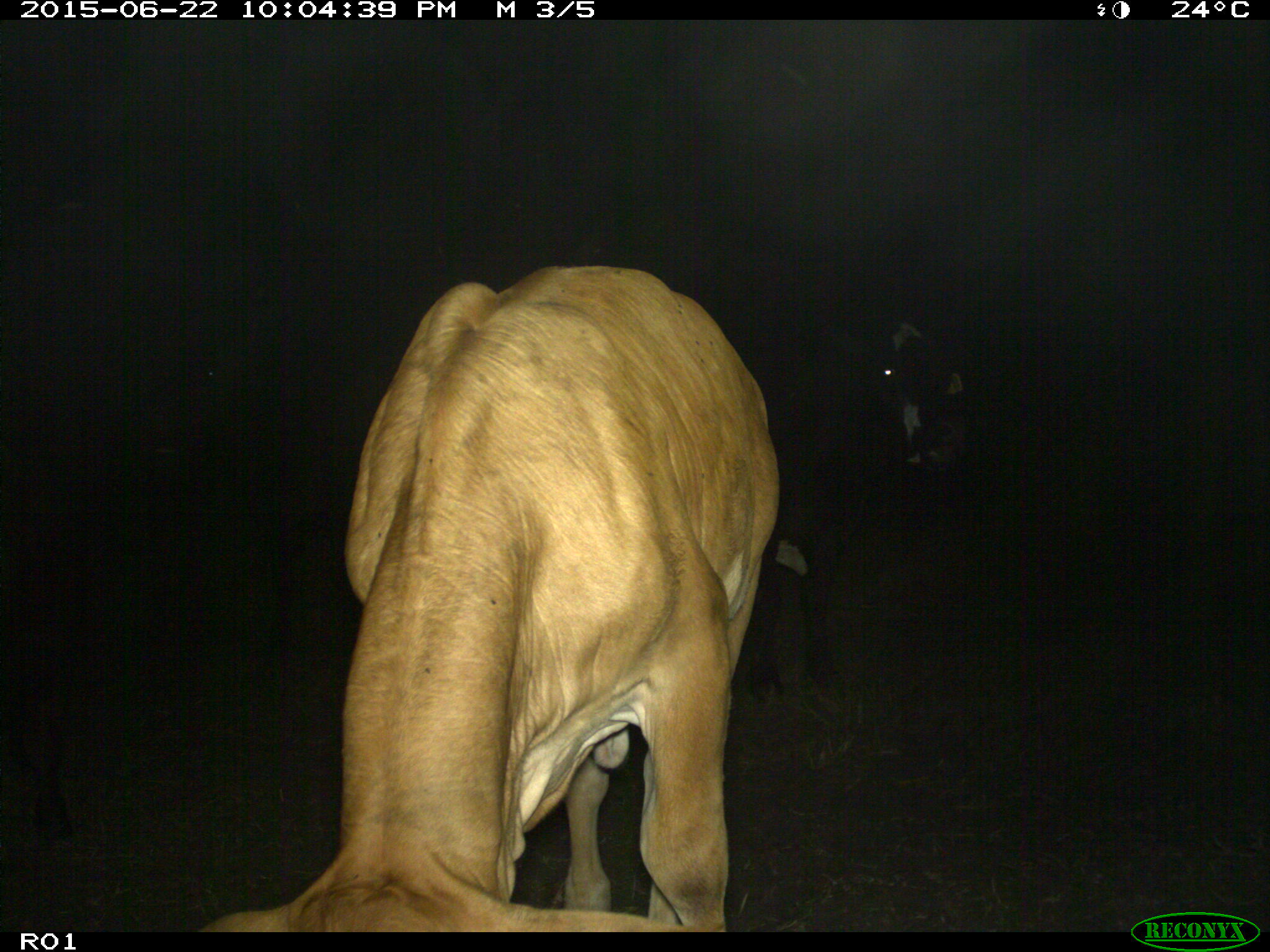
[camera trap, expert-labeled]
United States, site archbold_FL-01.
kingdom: Animalia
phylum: Chordata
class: Mammalia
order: Artiodactyla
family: Bovidae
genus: Bos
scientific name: Bos taurus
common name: domestic cow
Bos taurus (domestic cow).